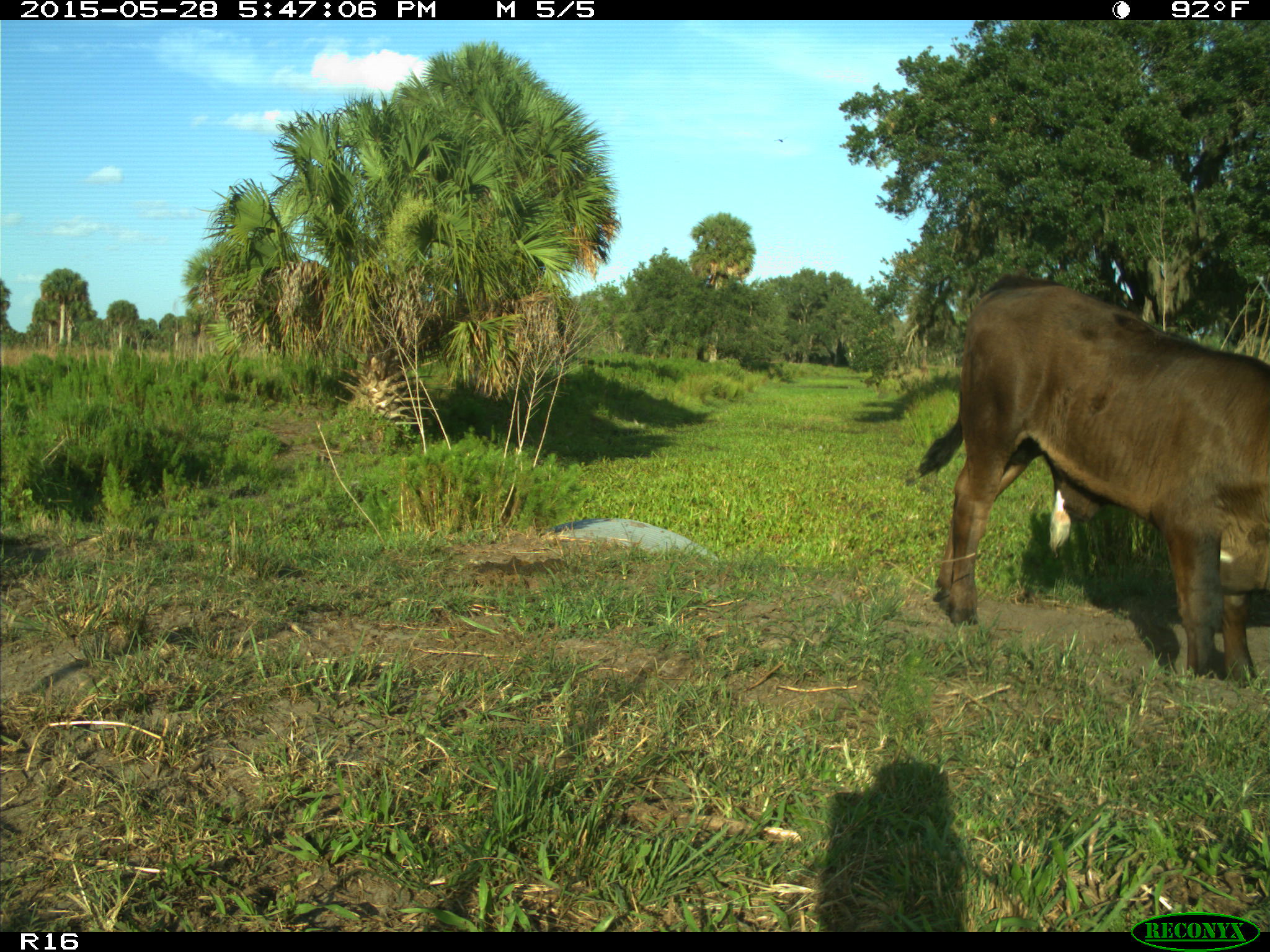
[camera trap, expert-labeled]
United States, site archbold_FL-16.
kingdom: Animalia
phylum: Chordata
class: Mammalia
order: Artiodactyla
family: Bovidae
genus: Bos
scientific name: Bos taurus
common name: domestic cow